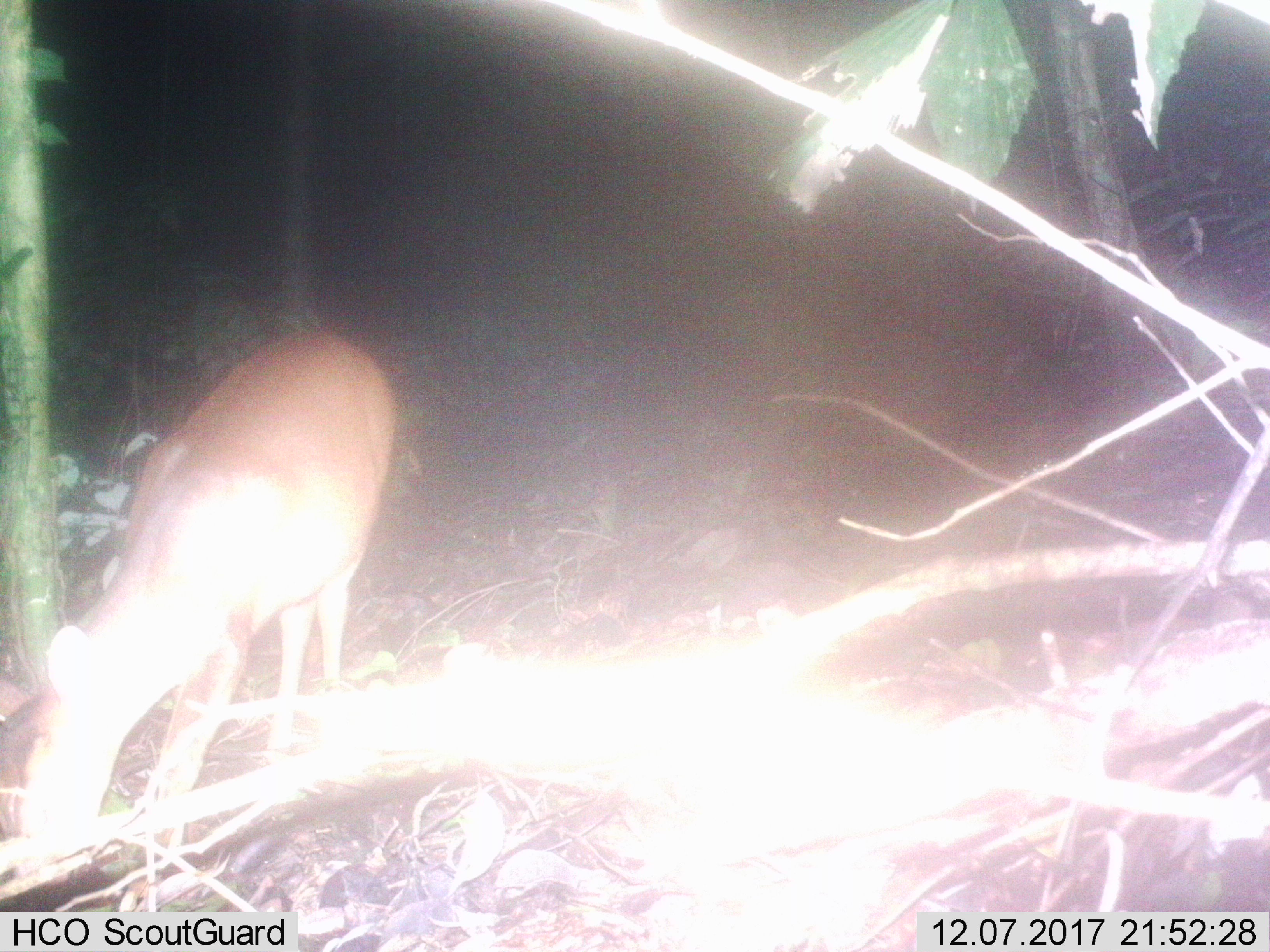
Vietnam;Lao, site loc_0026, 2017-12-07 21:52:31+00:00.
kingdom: Animalia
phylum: Chordata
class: Mammalia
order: Artiodactyla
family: Cervidae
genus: Muntiacus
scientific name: Muntiacus vuquangensis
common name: large-antlered muntjac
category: large antlered muntjac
Large antlered muntjac (large-antlered muntjac) (Muntiacus vuquangensis). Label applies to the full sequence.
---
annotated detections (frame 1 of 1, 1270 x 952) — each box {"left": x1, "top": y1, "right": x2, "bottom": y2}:
large antlered muntjac: {"left": 0, "top": 327, "right": 399, "bottom": 879}